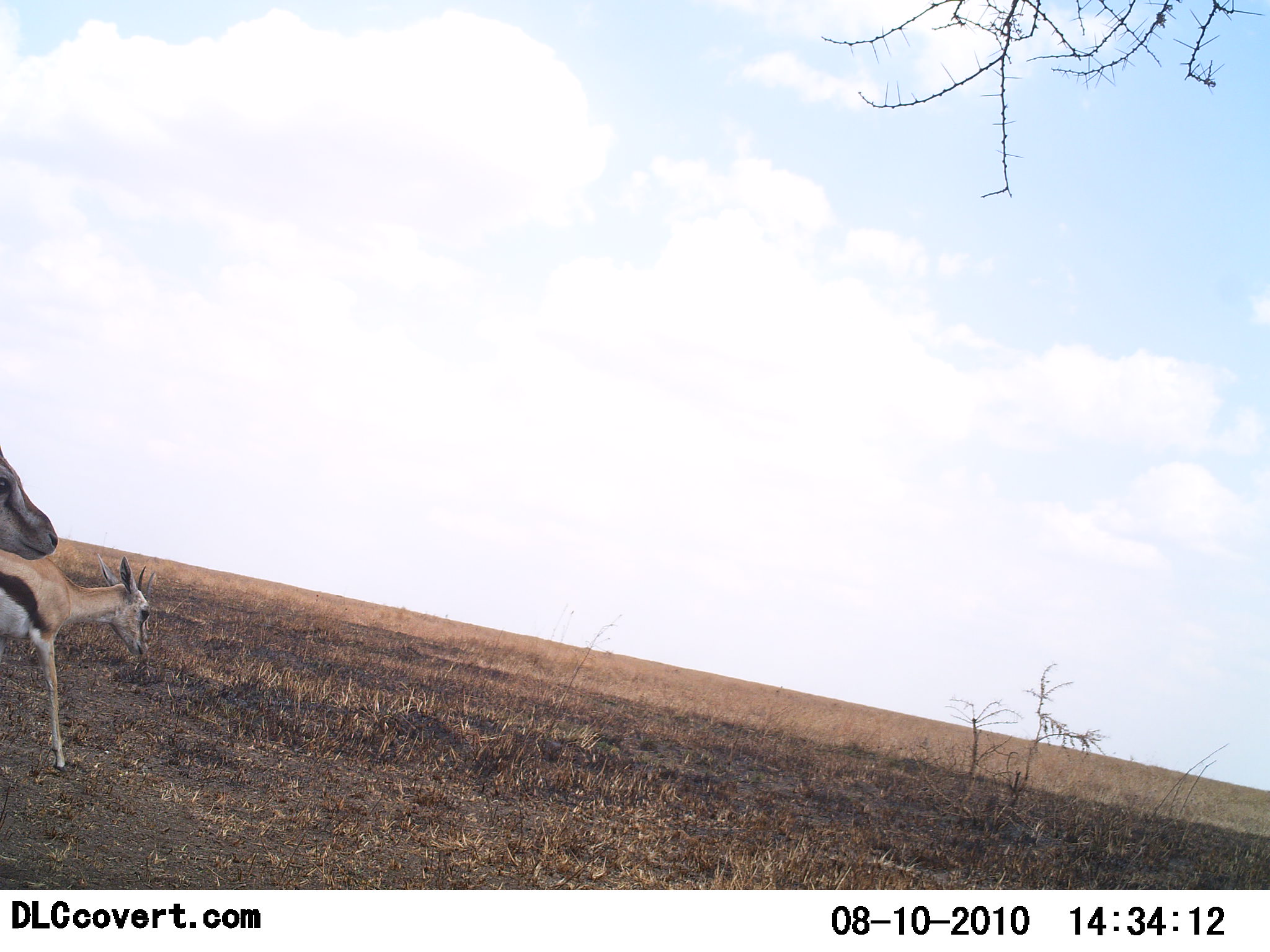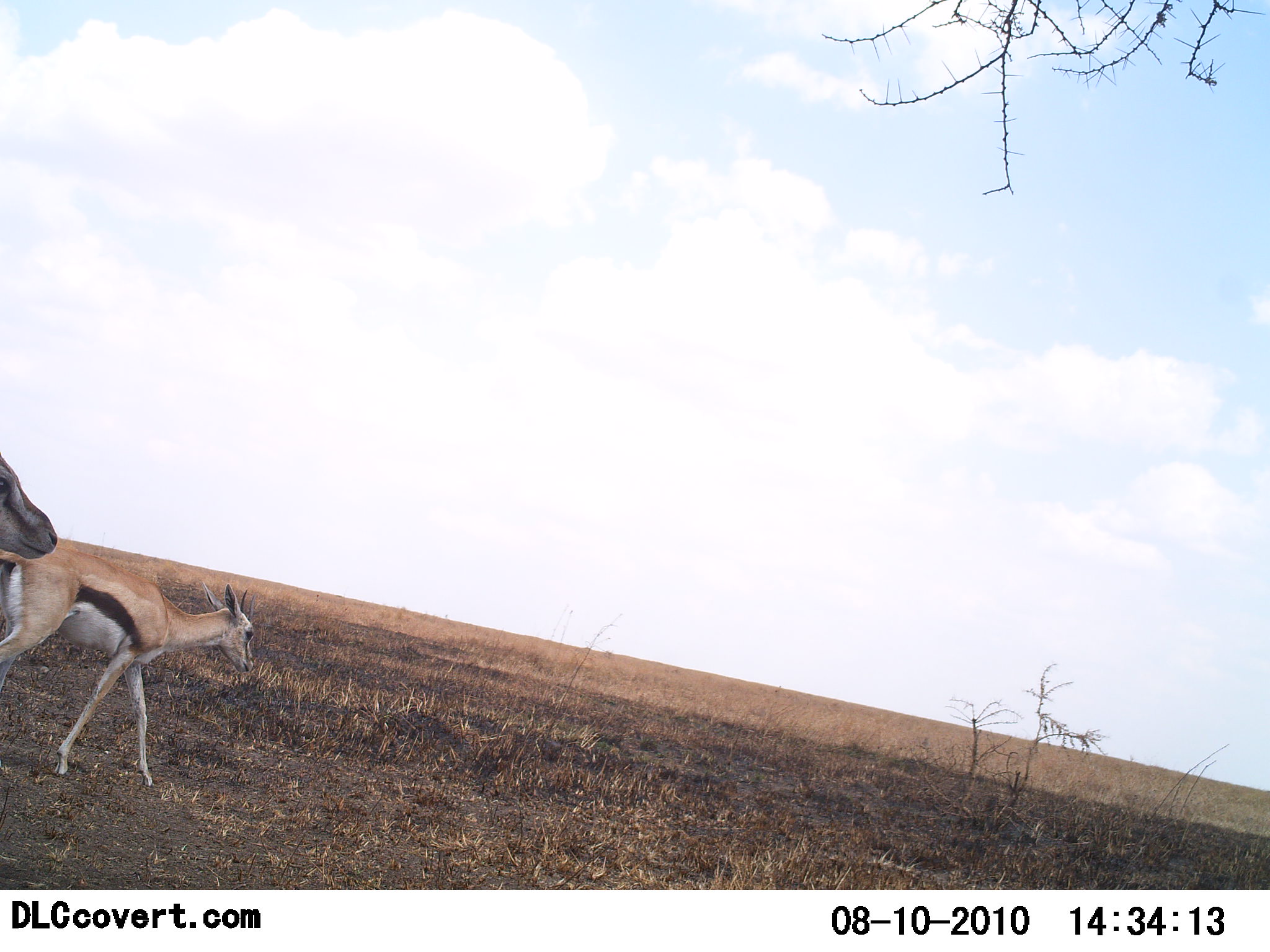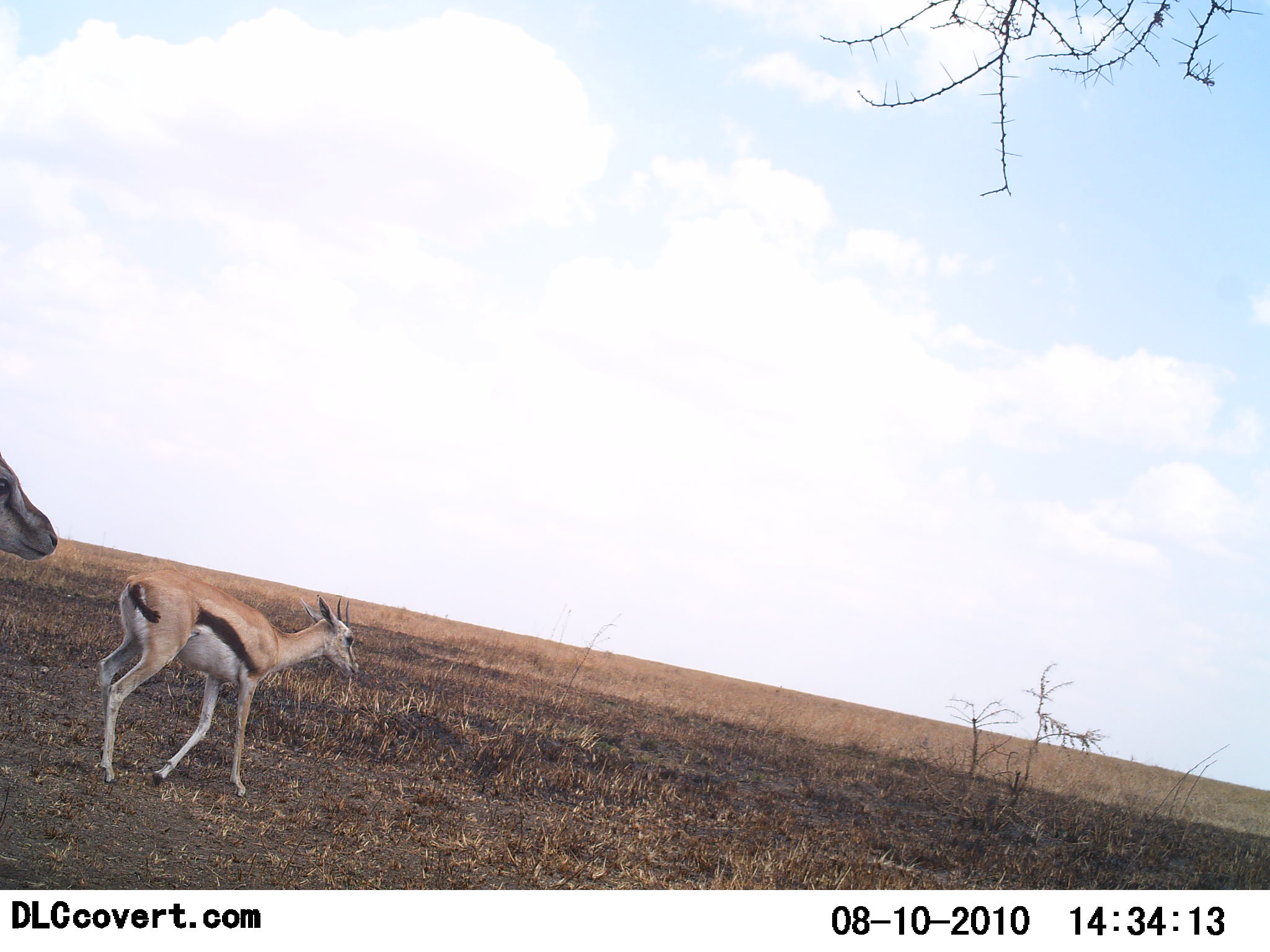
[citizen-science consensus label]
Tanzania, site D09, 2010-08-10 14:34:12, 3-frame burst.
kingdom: Animalia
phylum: Chordata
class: Mammalia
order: Artiodactyla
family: Bovidae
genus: Eudorcas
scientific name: Eudorcas thomsonii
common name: thomson's gazelle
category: gazellethomsons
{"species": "gazellethomsons (thomson's gazelle) (Eudorcas thomsonii)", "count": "2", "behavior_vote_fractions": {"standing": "64%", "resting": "0%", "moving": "100%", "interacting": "0%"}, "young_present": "0%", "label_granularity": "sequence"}